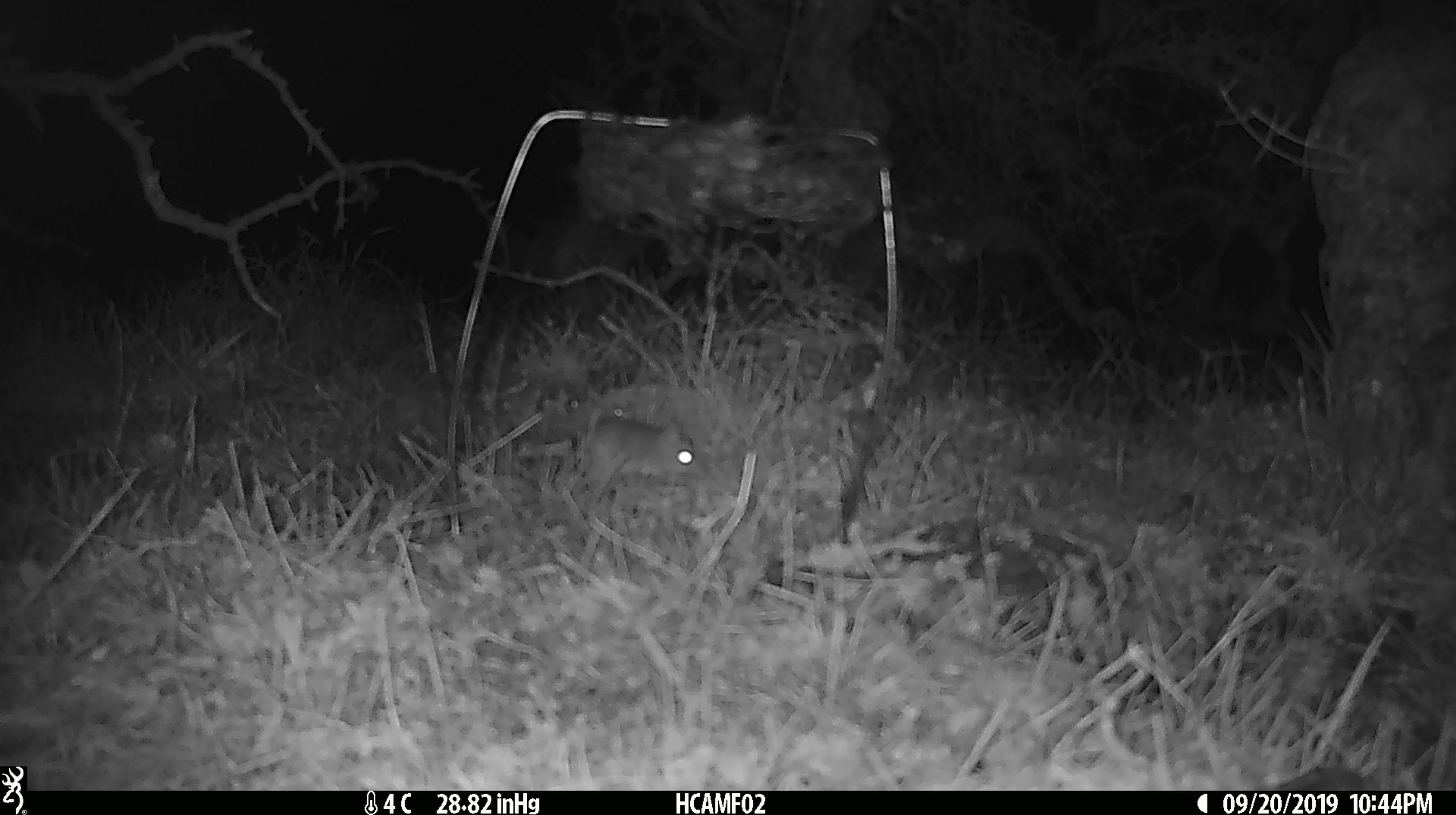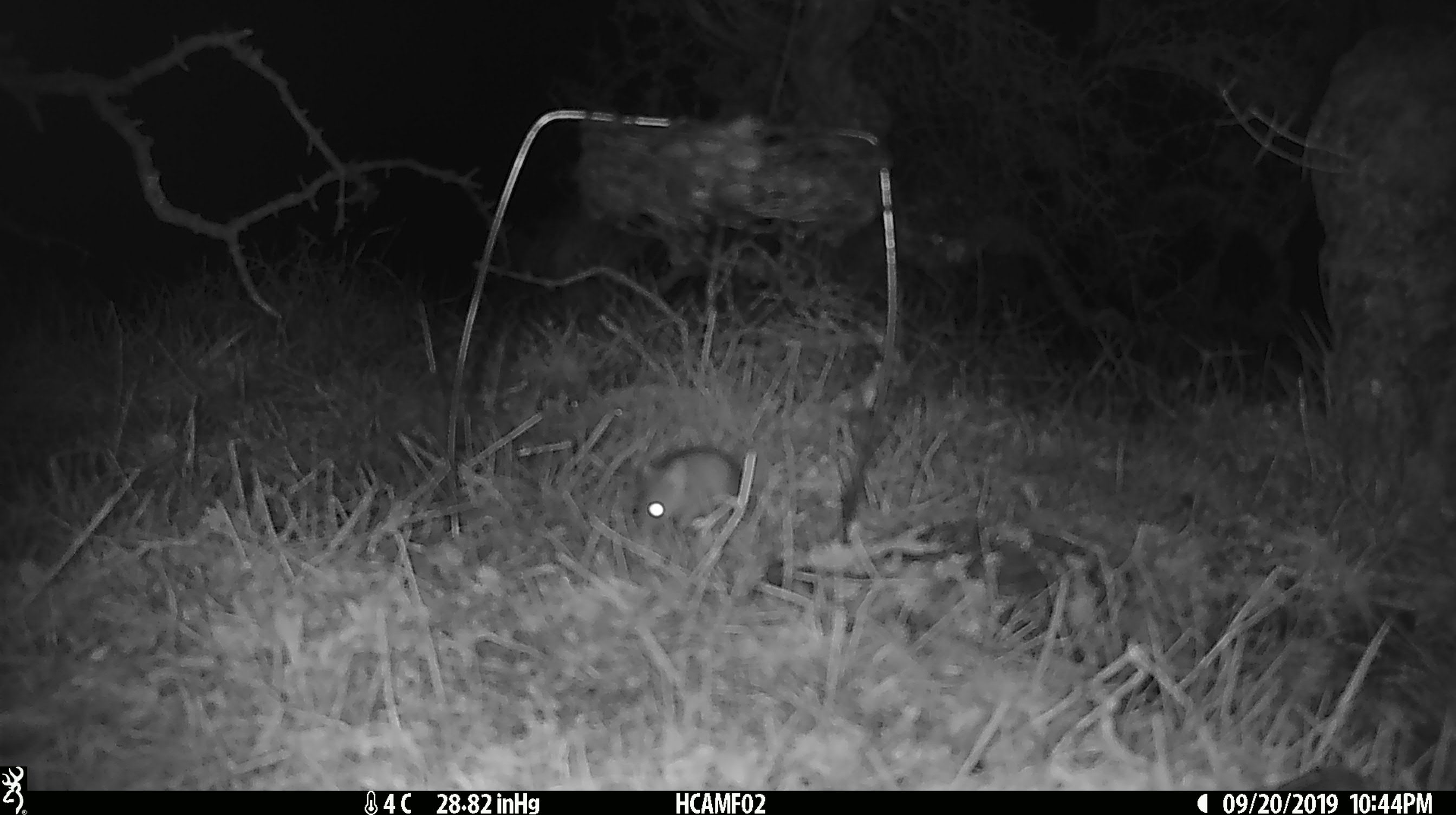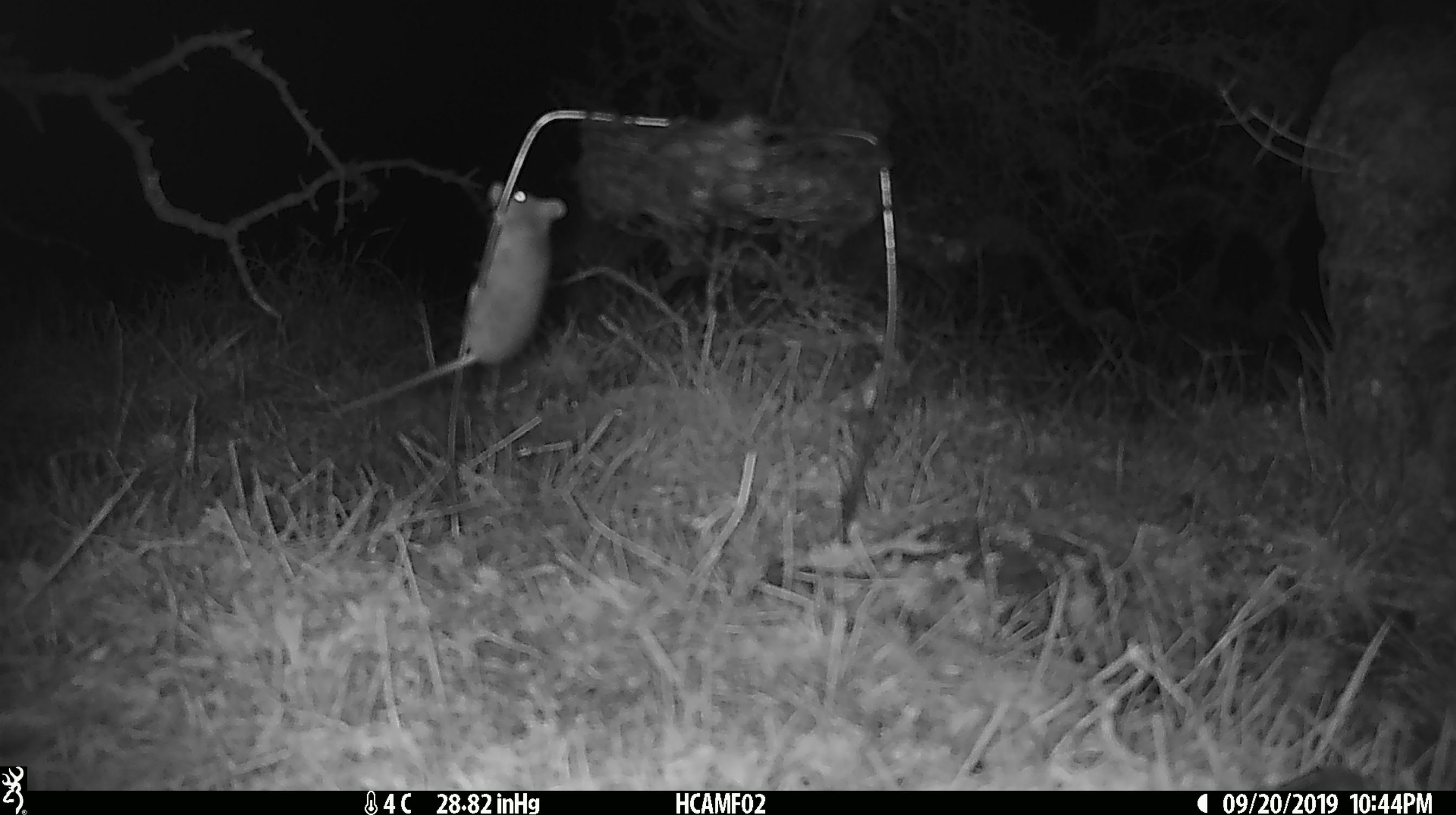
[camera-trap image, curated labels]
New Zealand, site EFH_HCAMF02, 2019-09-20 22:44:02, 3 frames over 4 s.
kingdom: Animalia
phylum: Chordata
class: Mammalia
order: Rodentia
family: Muridae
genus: Mus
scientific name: Mus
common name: mouse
Mouse (Mus).